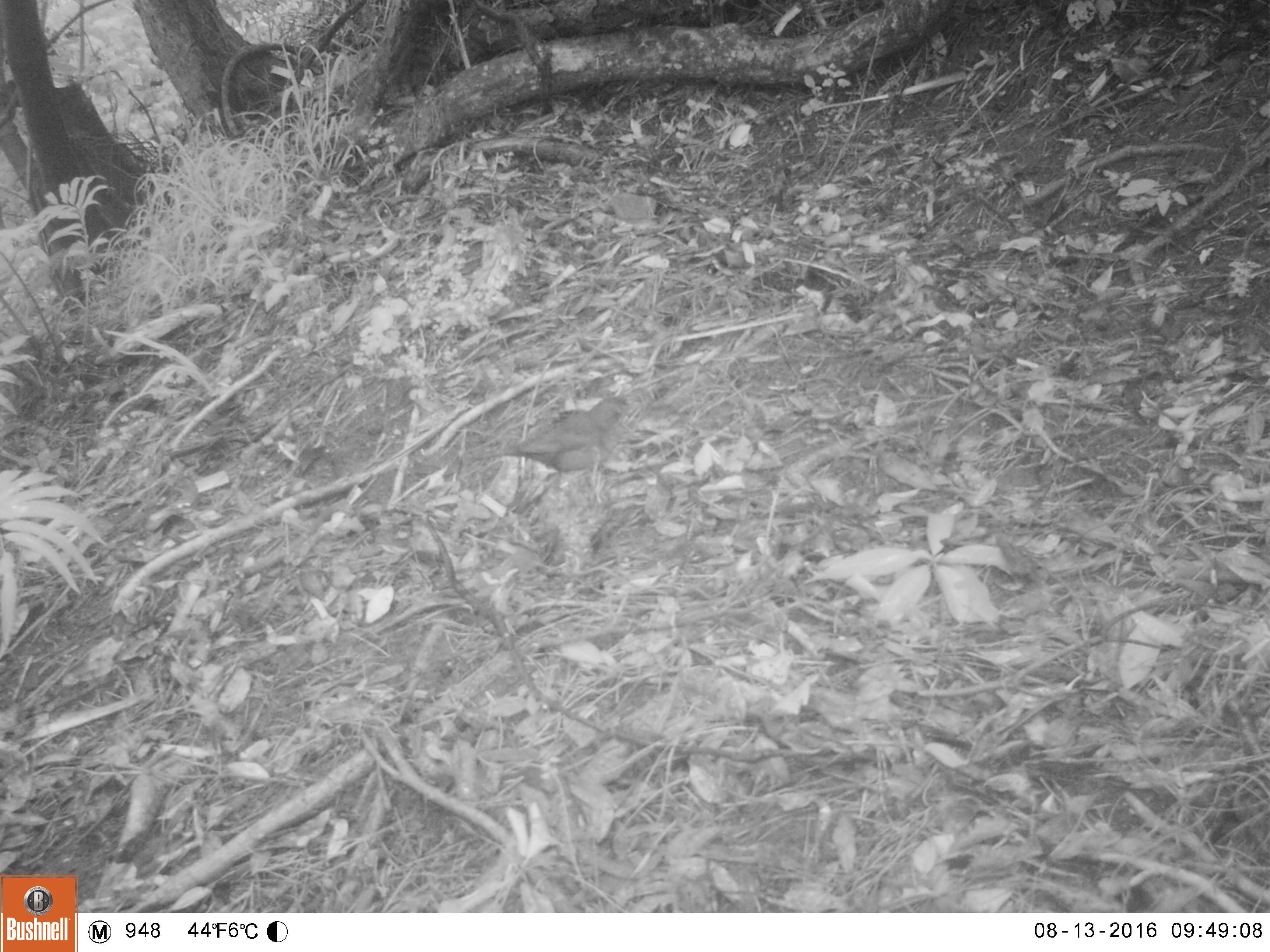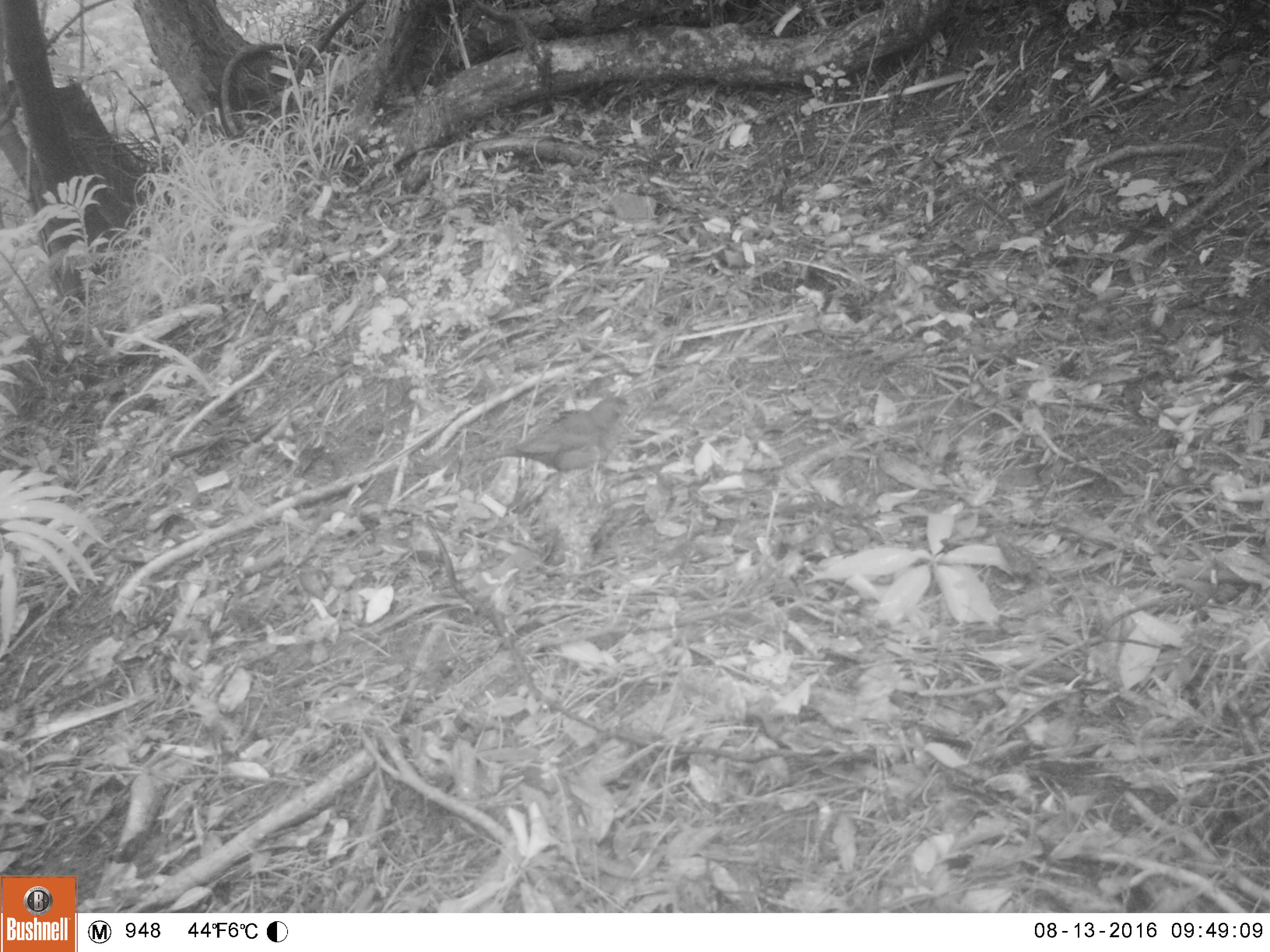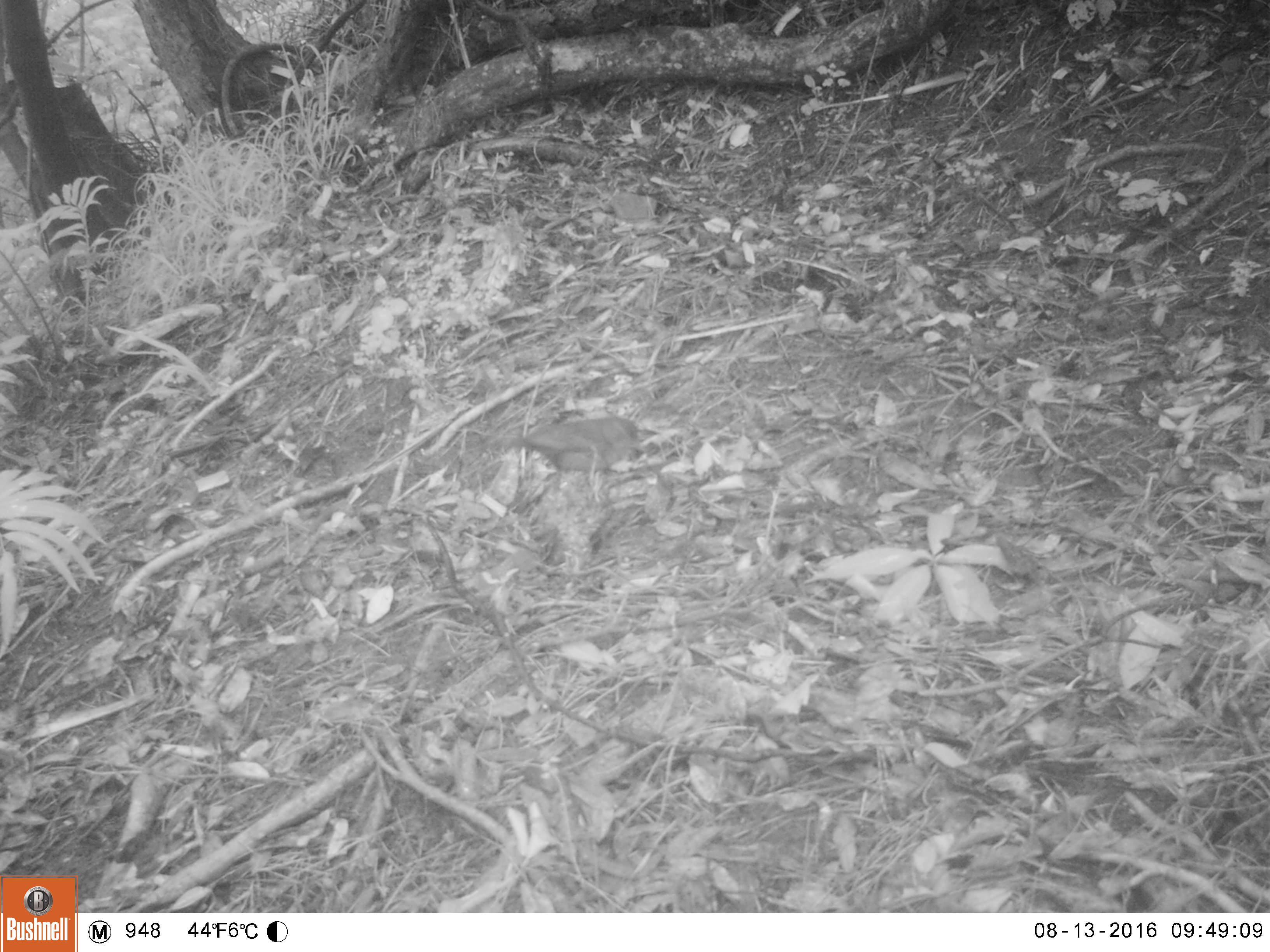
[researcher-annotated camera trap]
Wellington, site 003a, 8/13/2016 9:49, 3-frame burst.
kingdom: Animalia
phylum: Chordata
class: Aves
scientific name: Aves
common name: bird